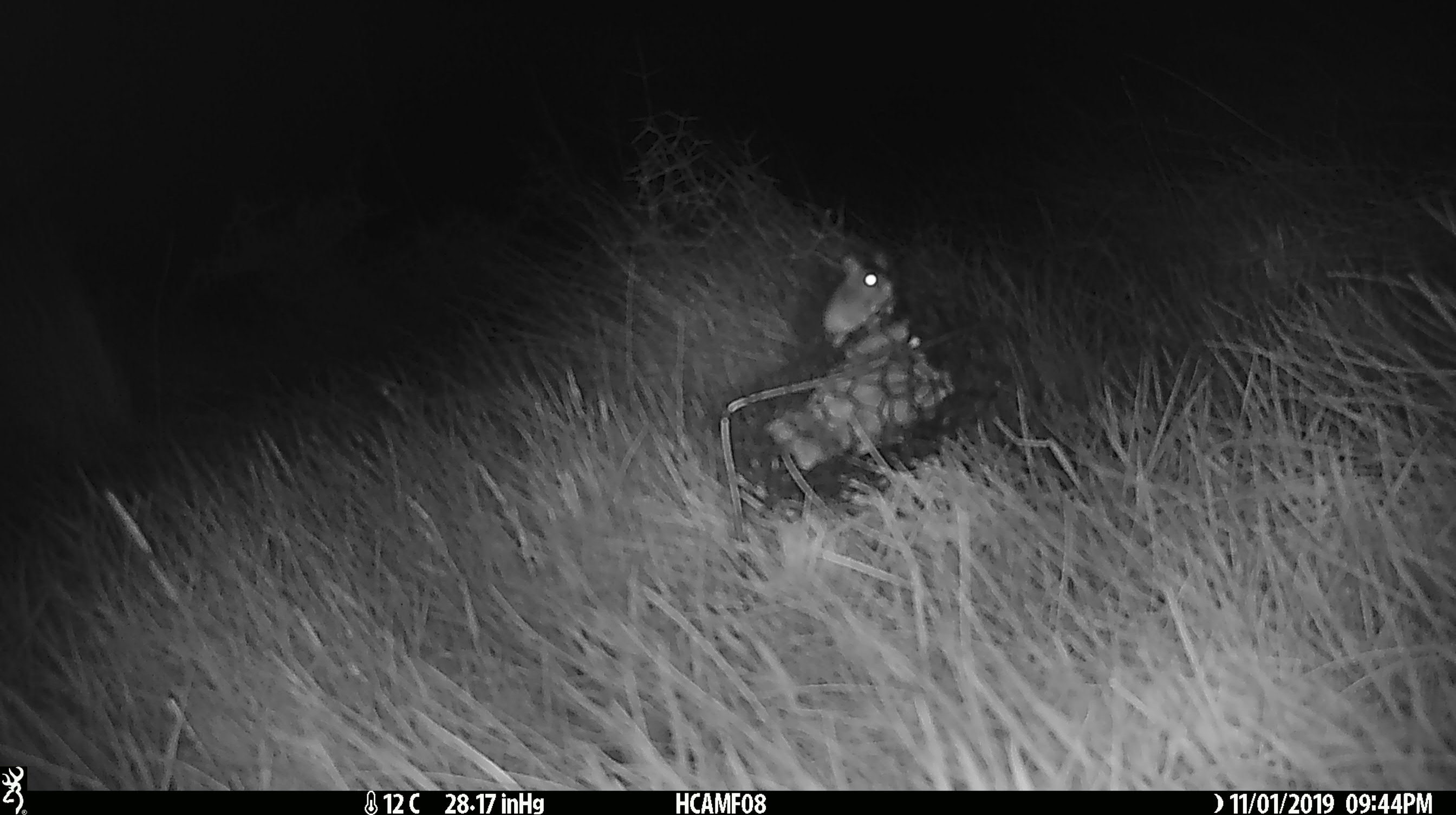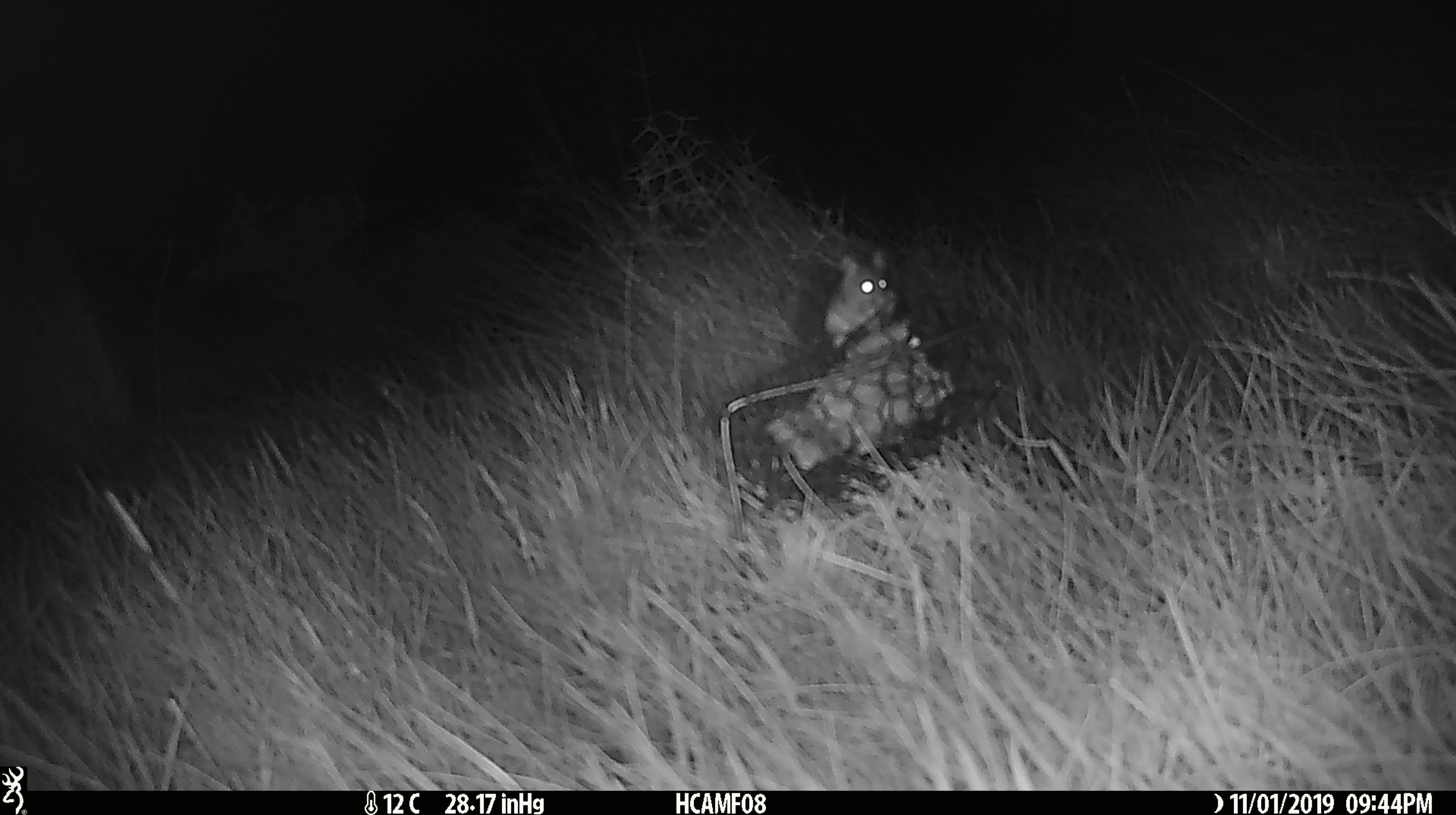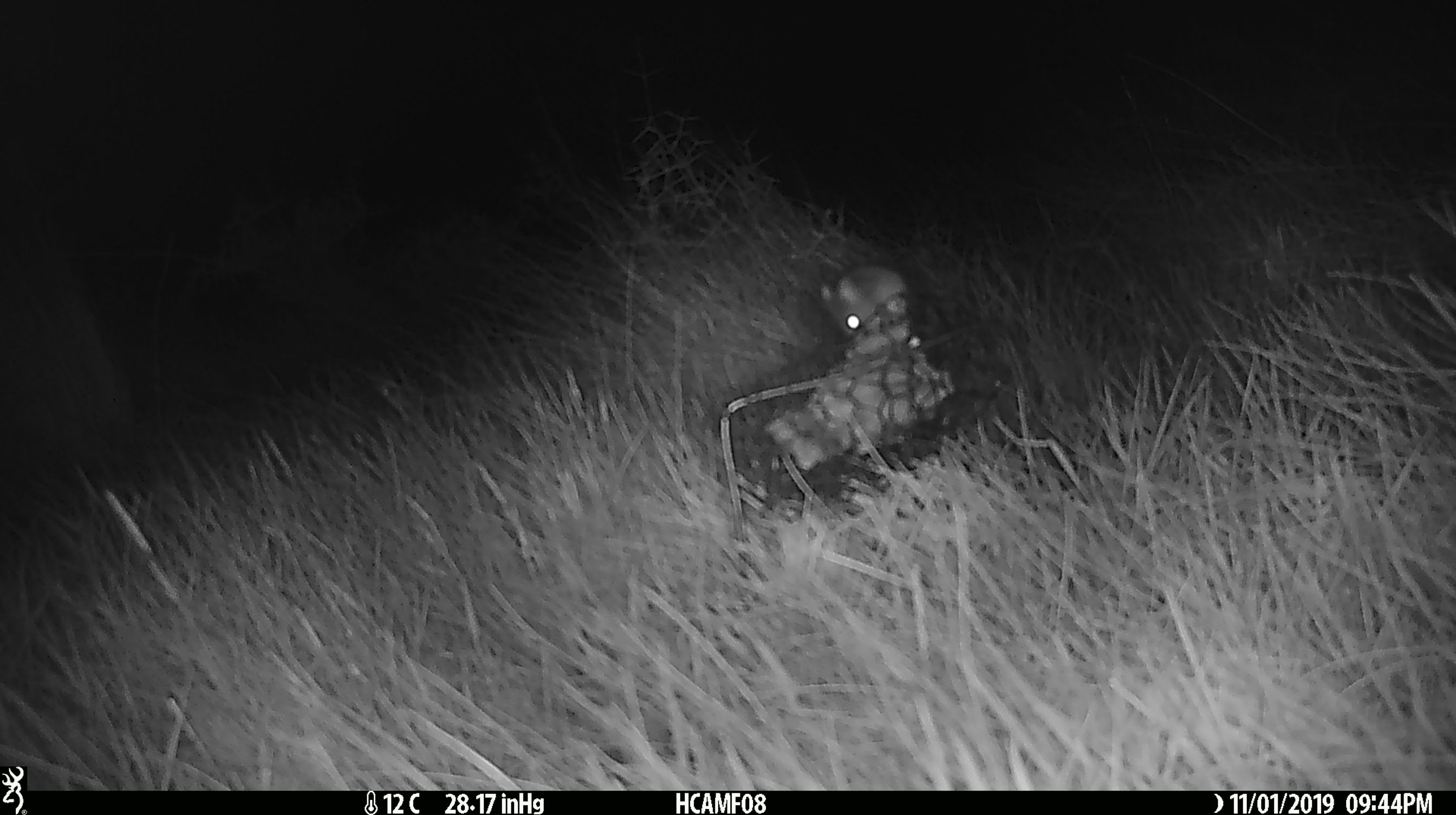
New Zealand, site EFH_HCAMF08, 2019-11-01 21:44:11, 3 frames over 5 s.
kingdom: Animalia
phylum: Chordata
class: Mammalia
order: Rodentia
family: Muridae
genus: Mus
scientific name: Mus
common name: mouse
Mouse (Mus).